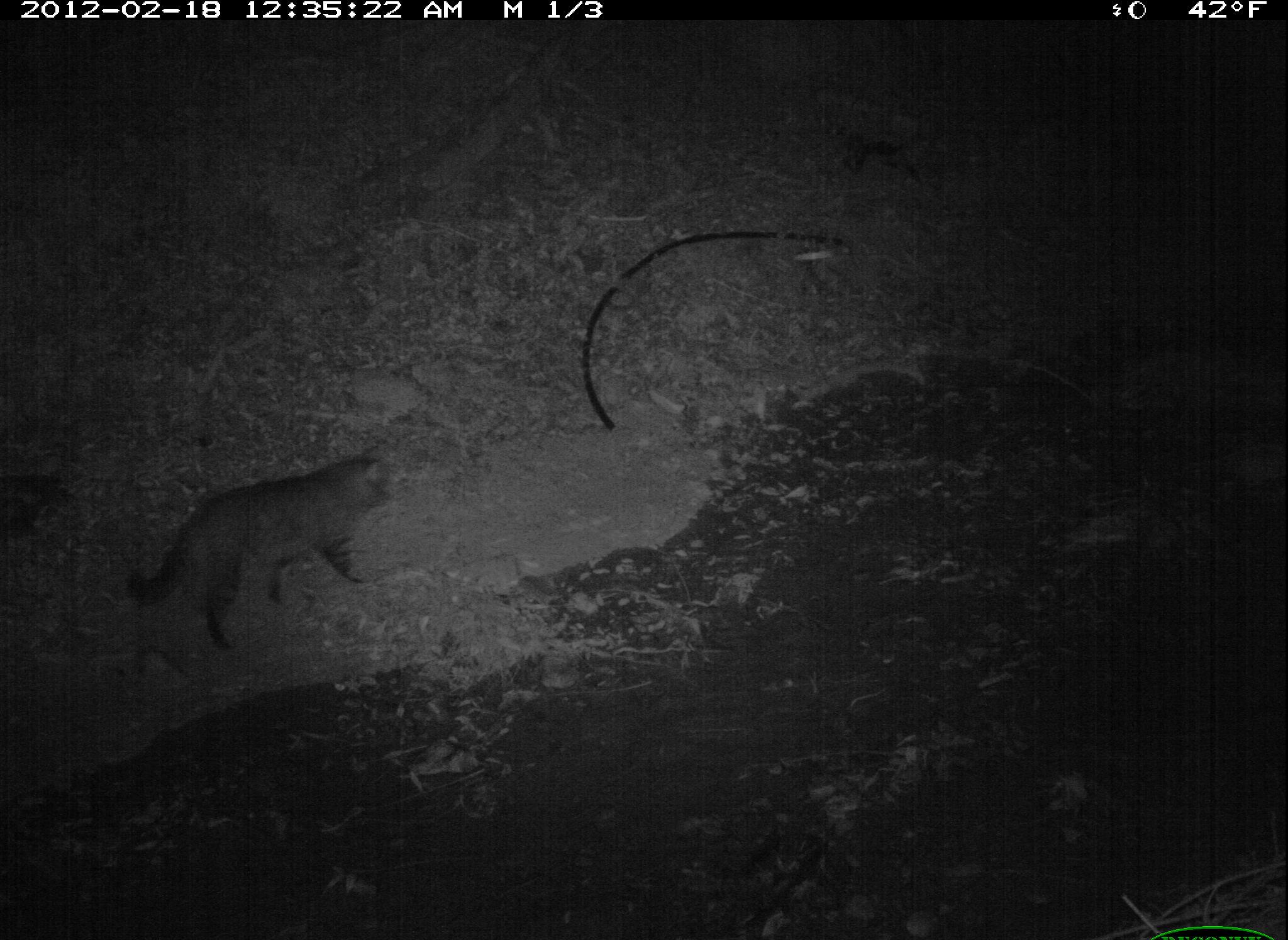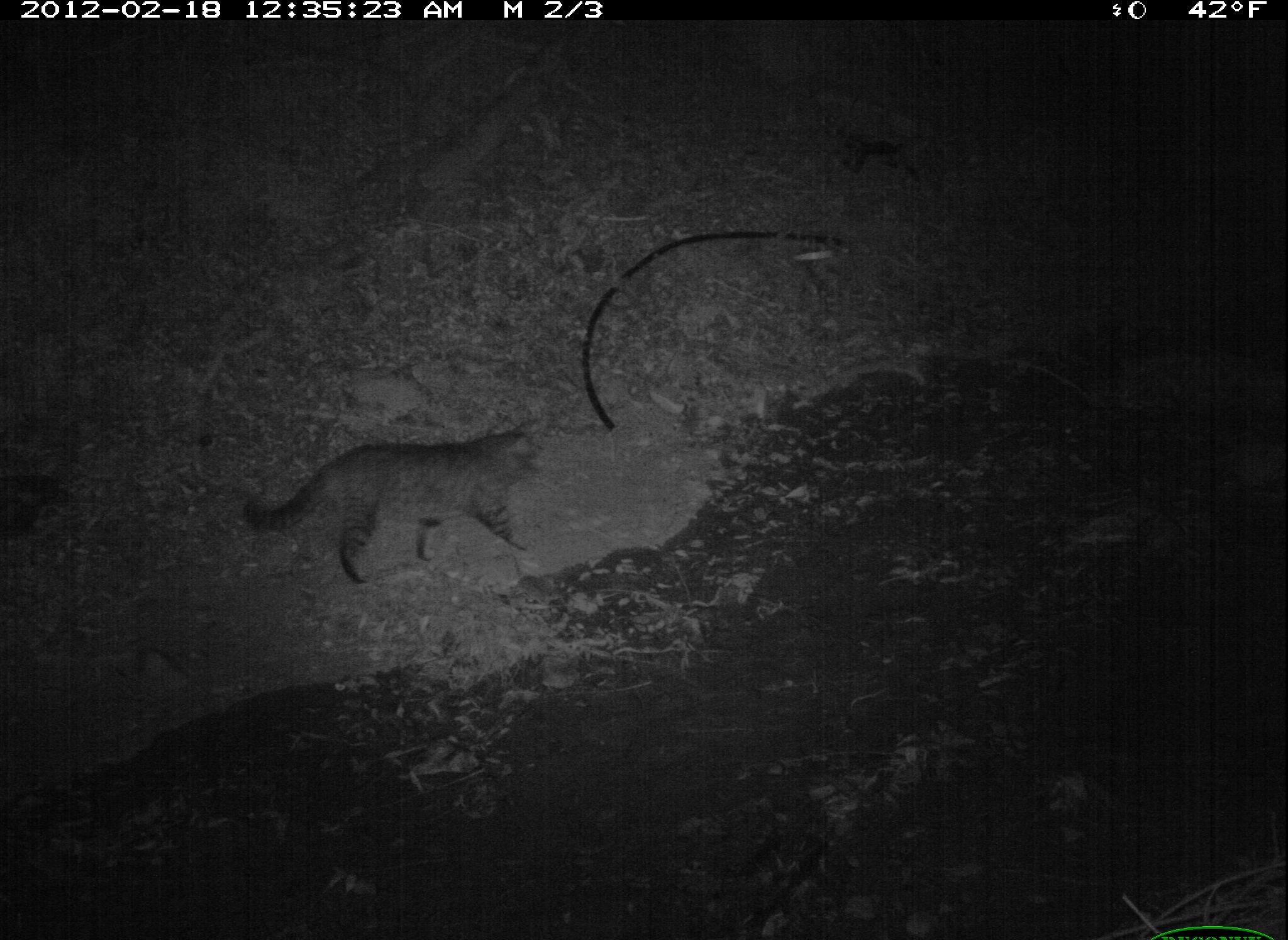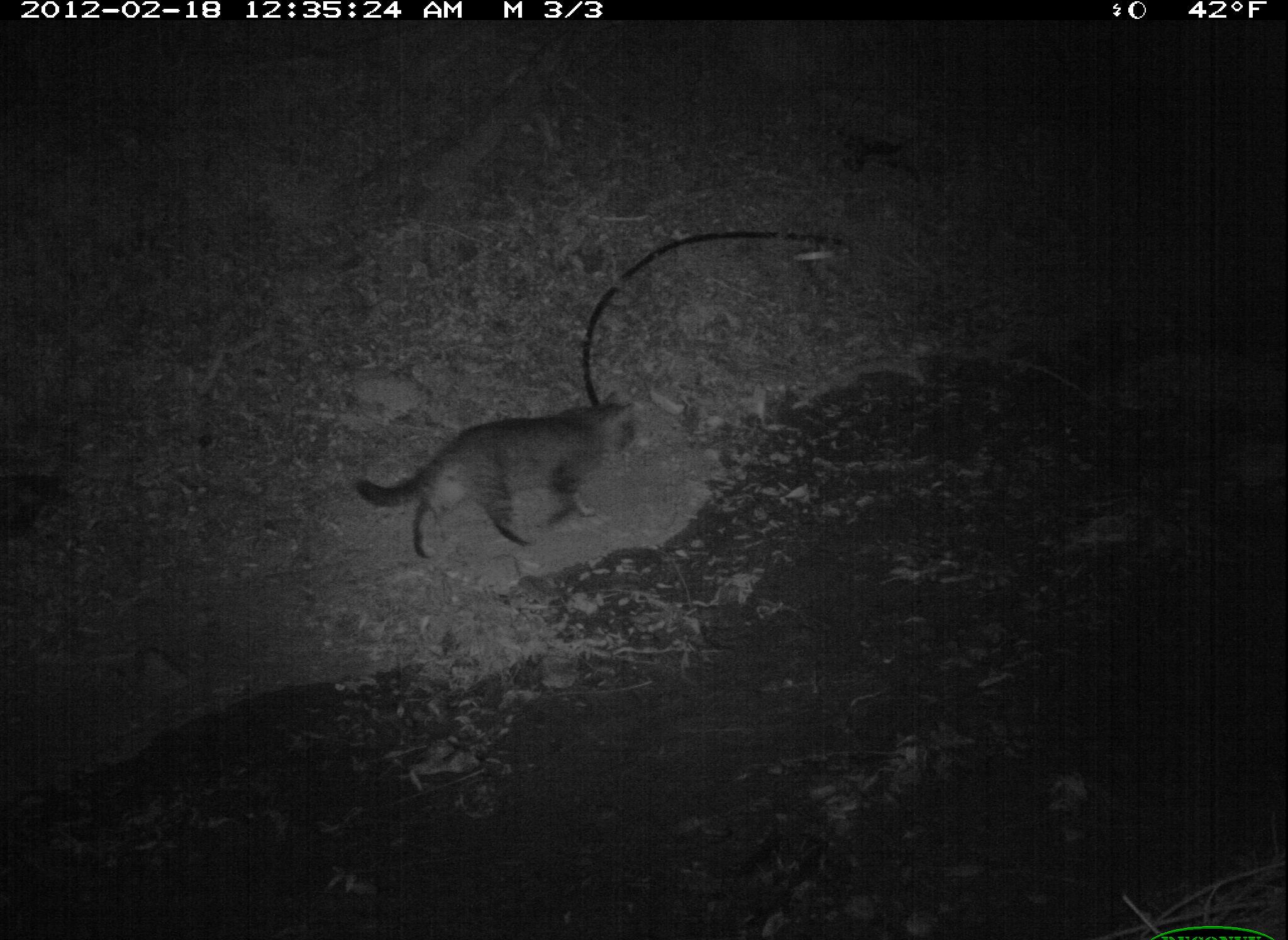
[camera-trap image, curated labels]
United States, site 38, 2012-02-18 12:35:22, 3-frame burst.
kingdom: Animalia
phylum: Chordata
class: Mammalia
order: Carnivora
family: Felidae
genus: Felis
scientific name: Felis catus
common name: cat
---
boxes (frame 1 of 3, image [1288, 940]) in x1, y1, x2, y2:
cat: 116, 449, 411, 665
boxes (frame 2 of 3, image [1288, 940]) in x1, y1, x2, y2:
cat: 235, 412, 544, 599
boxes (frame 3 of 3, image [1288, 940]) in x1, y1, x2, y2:
cat: 351, 387, 662, 559